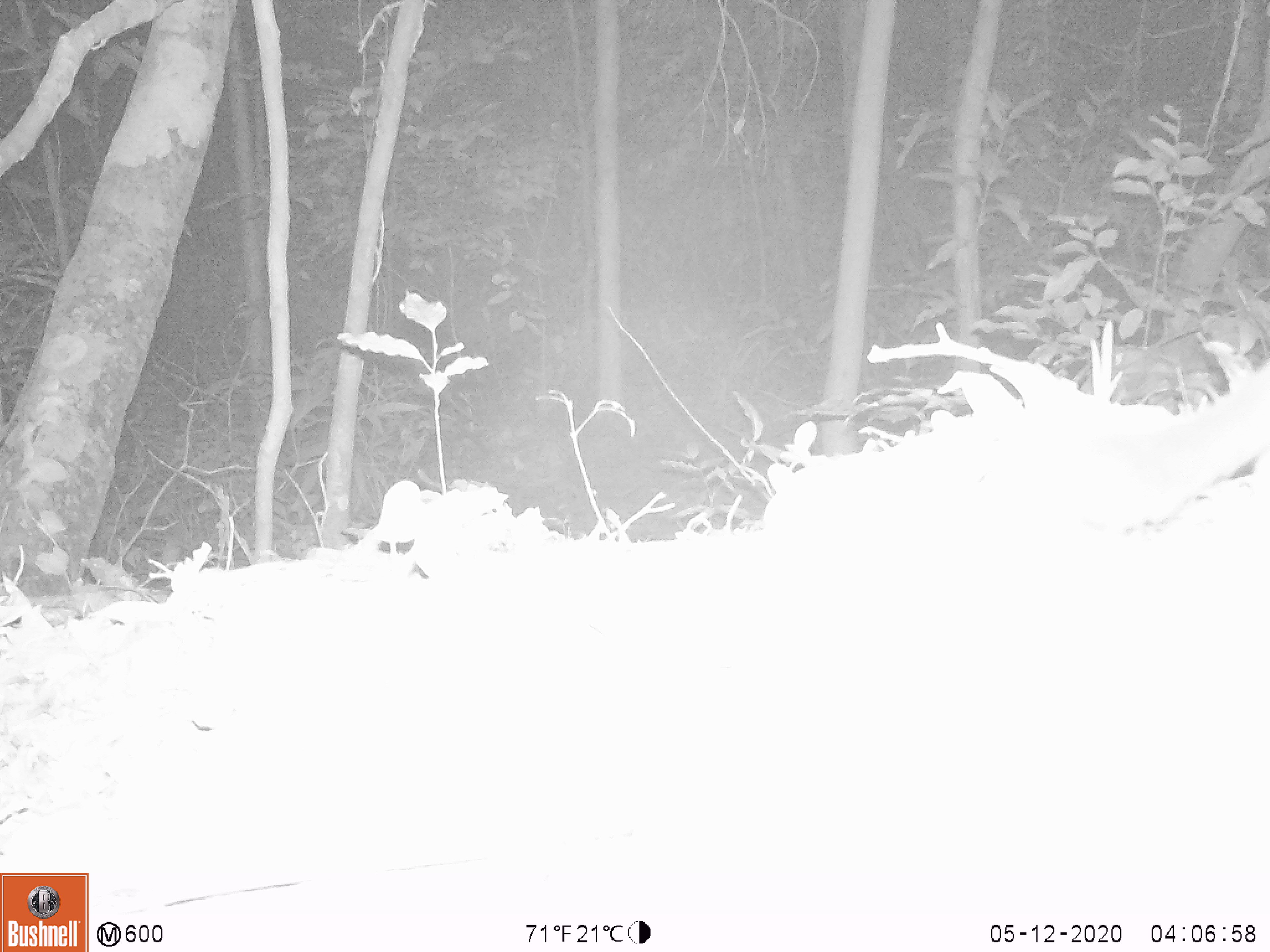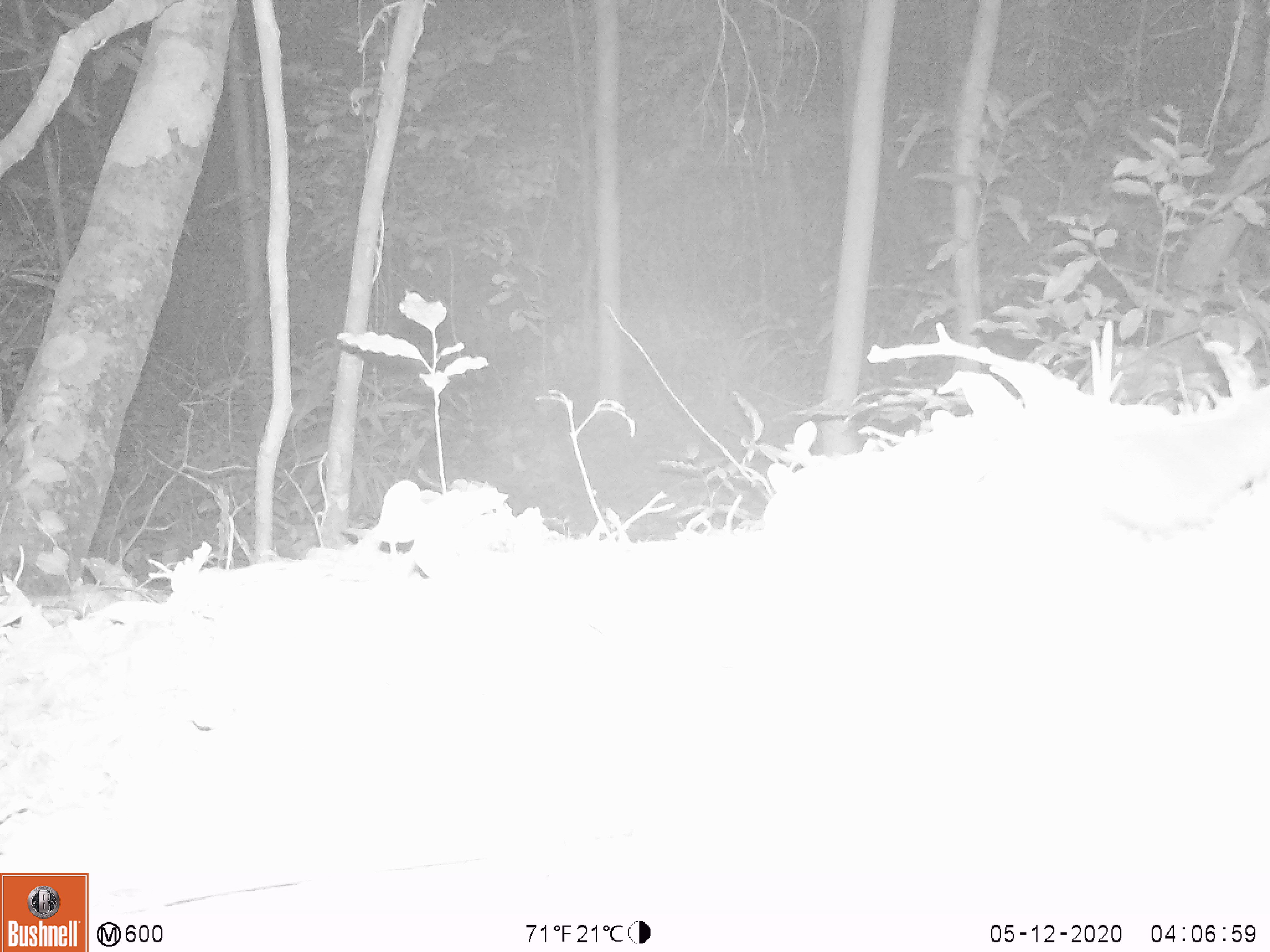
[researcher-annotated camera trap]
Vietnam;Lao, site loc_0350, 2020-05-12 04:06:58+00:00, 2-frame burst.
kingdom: Animalia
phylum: Chordata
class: Mammalia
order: Carnivora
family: Mustelidae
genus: Melogale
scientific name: Melogale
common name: ferret badger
Ferret badger (Melogale). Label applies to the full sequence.